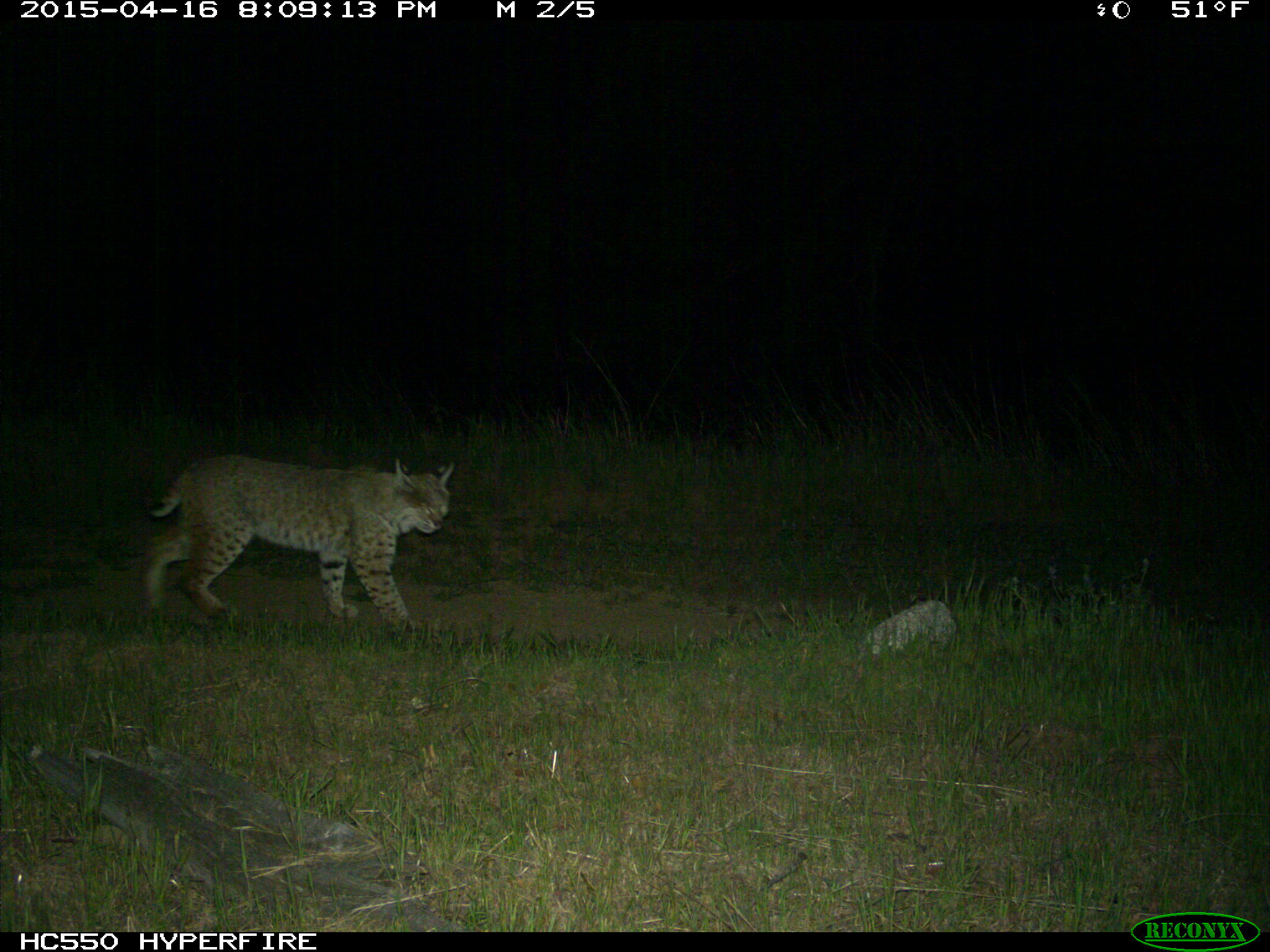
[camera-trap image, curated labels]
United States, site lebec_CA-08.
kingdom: Animalia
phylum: Chordata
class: Mammalia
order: Carnivora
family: Felidae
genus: Lynx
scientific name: Lynx rufus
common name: bobcat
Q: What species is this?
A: Lynx rufus (bobcat).